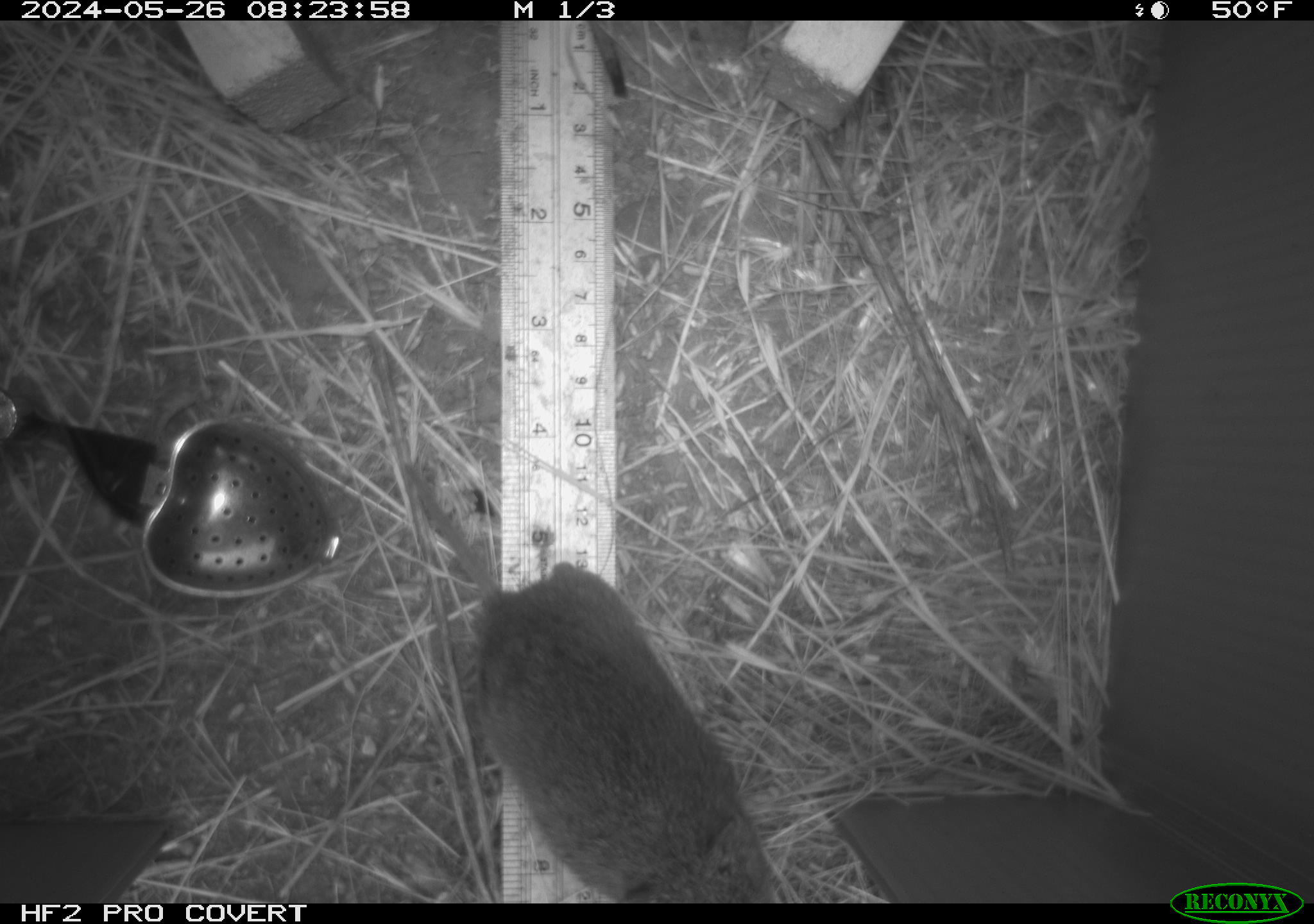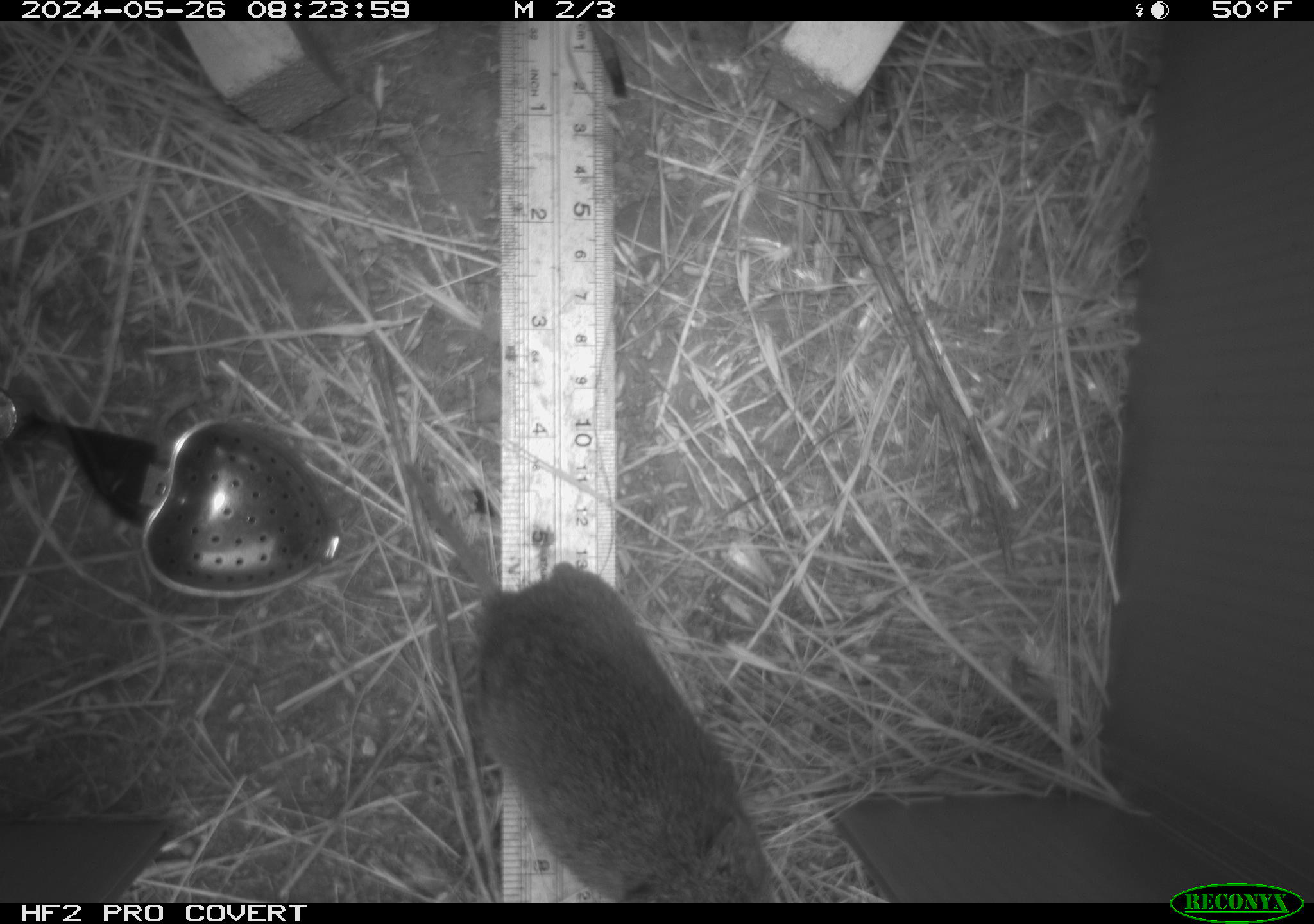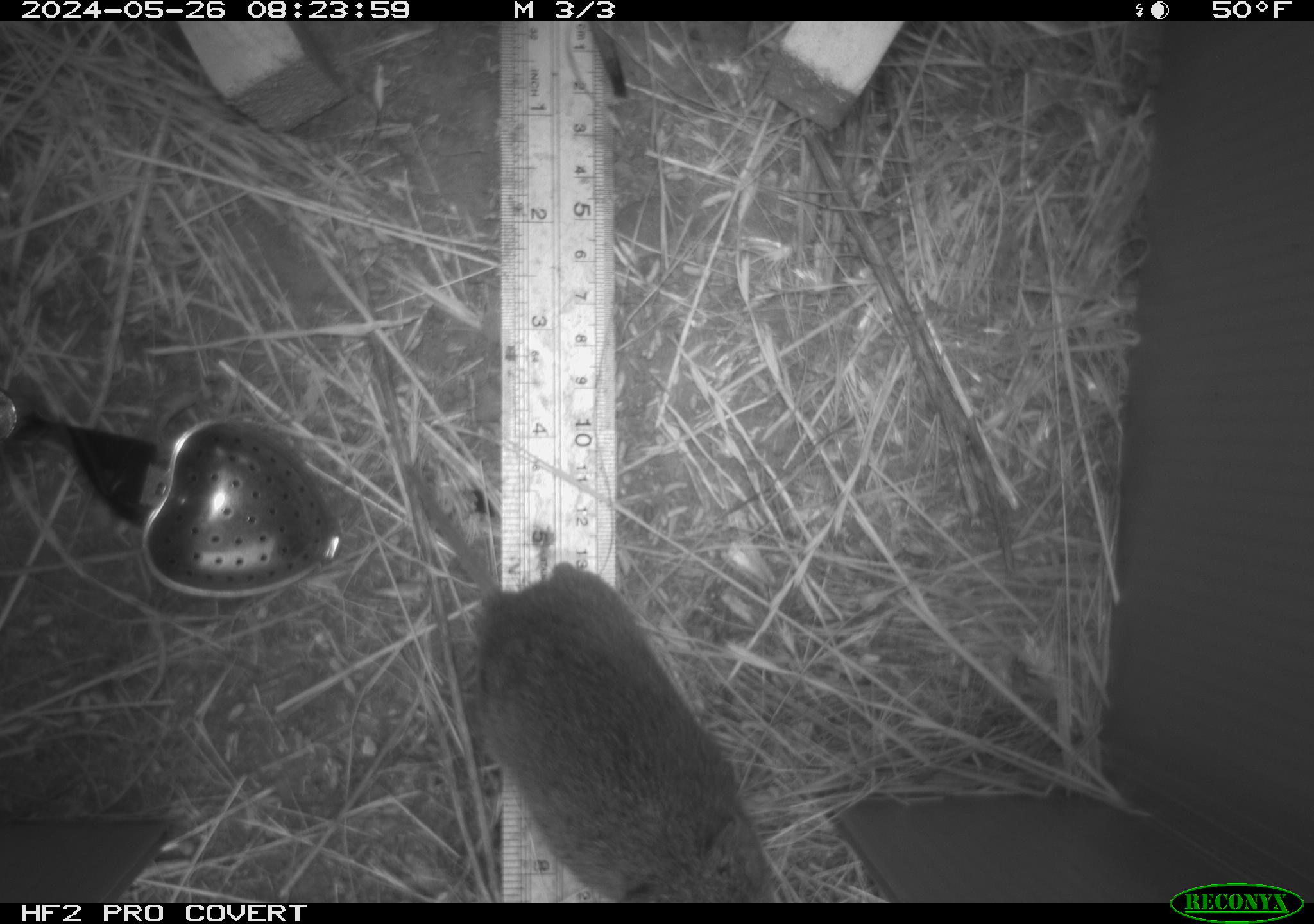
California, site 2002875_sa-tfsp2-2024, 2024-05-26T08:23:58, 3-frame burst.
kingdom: Animalia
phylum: Chordata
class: Mammalia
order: Rodentia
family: Cricetidae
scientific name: Arvicolinae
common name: voles, lemmings, and muskrats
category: arvicolinae subfamily